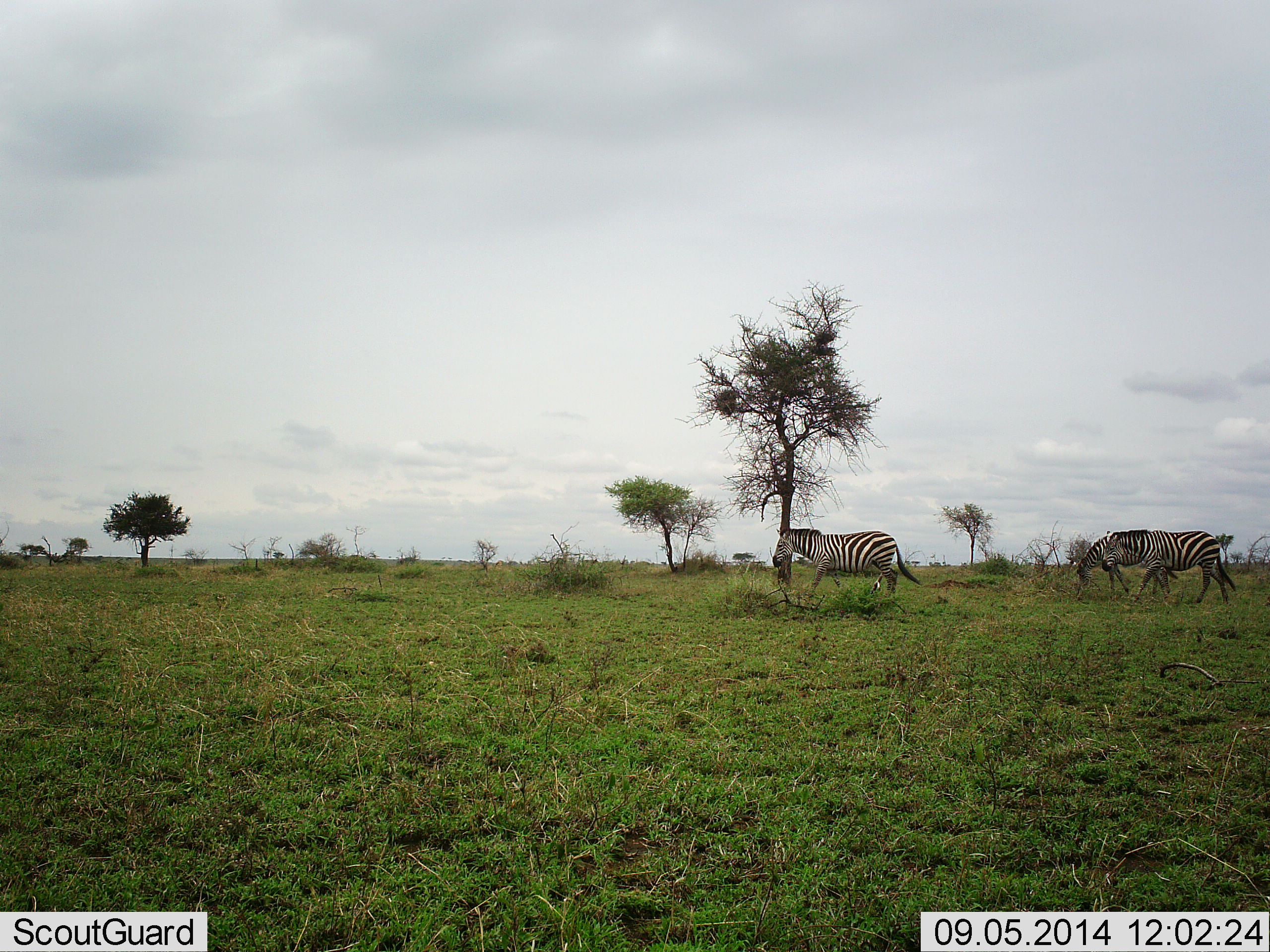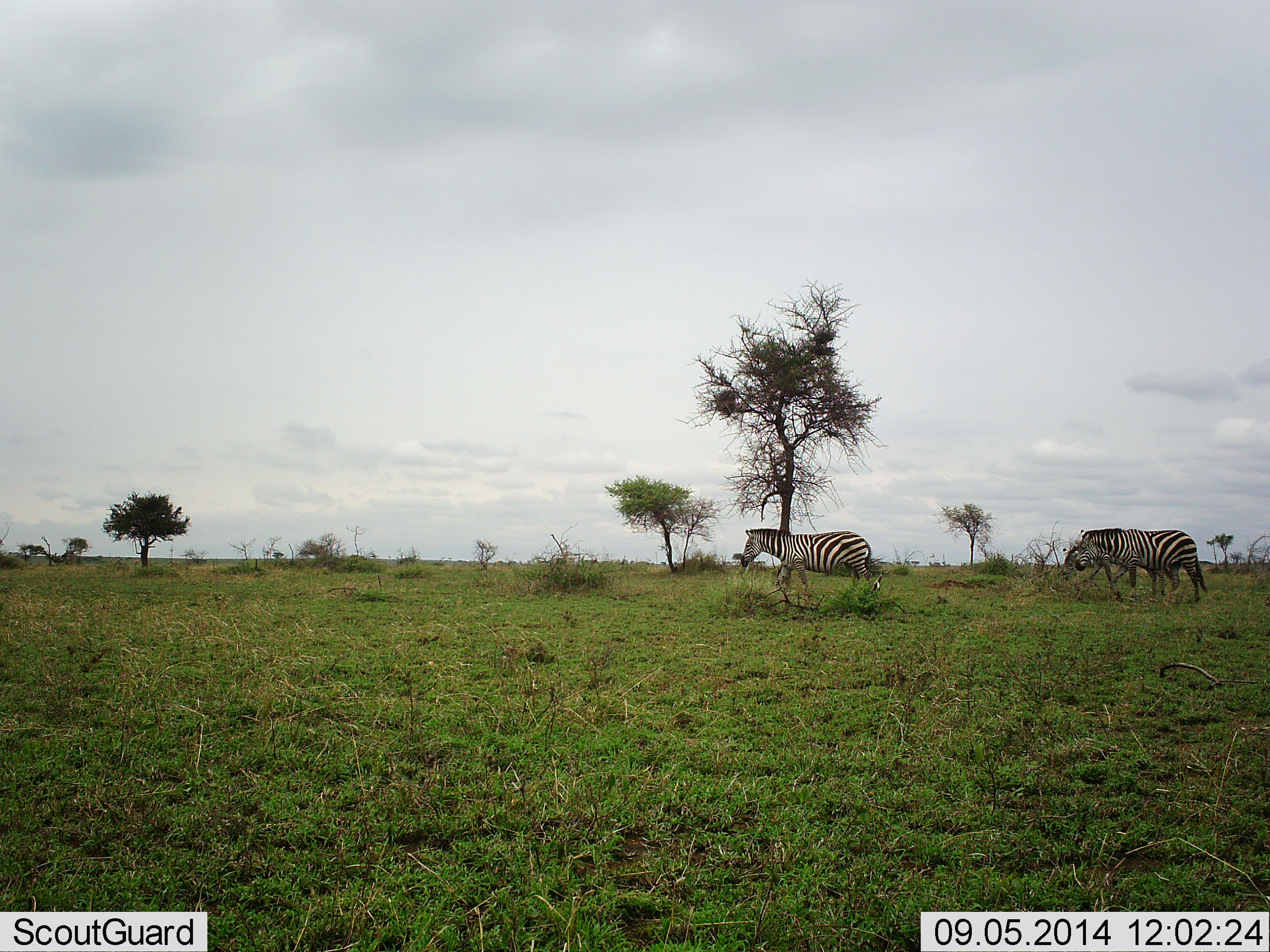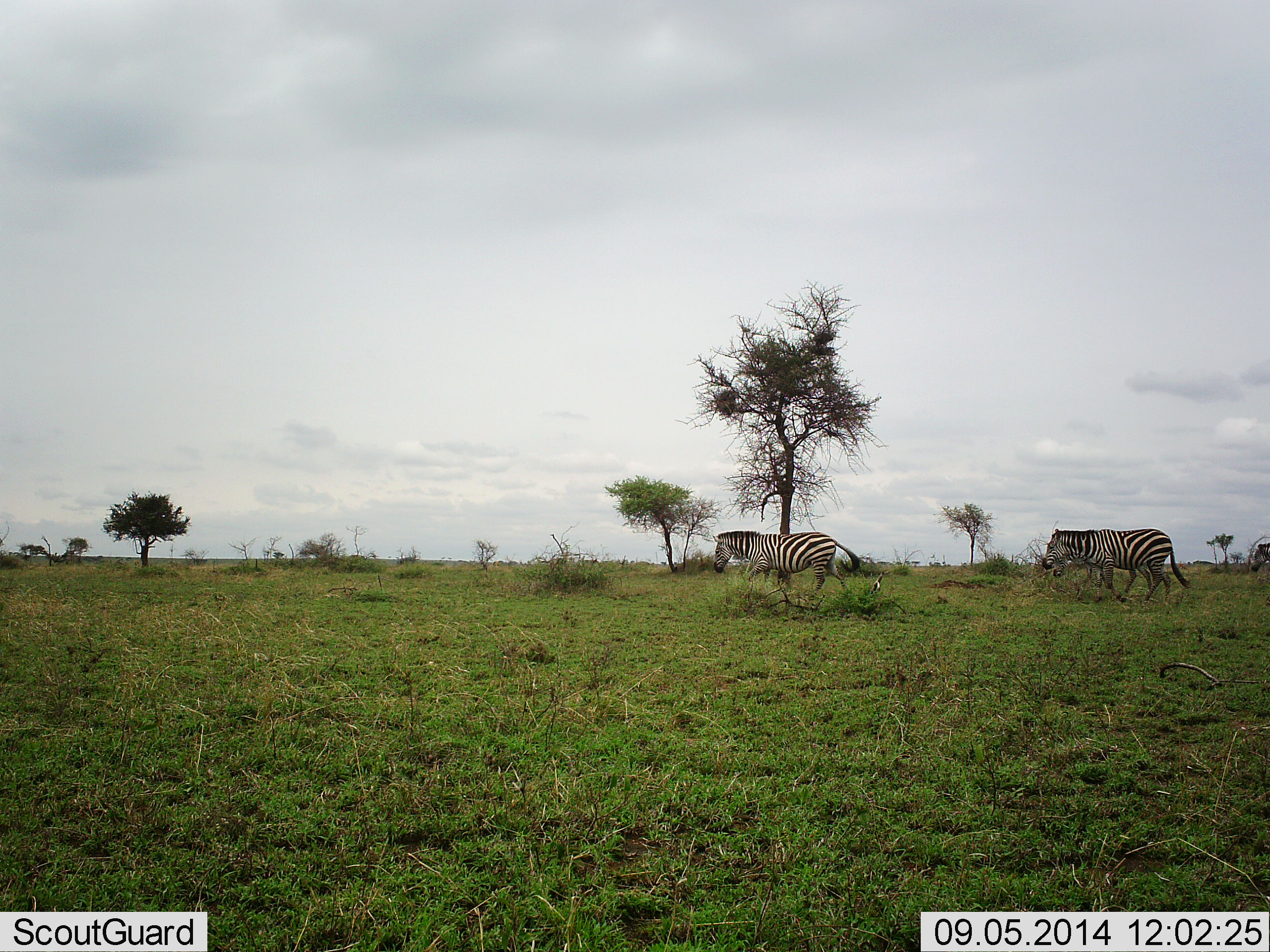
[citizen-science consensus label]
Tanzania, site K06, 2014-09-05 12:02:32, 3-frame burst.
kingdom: Animalia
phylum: Chordata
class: Mammalia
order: Perissodactyla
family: Equidae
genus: Equus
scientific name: Equus quagga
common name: plains zebra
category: zebra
Zebra (plains zebra) (Equus quagga), count 3. Behavior (volunteer vote fractions): standing 20%, resting 0%, moving 90%, interacting 0%. Young present (vote fraction): 0%. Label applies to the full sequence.